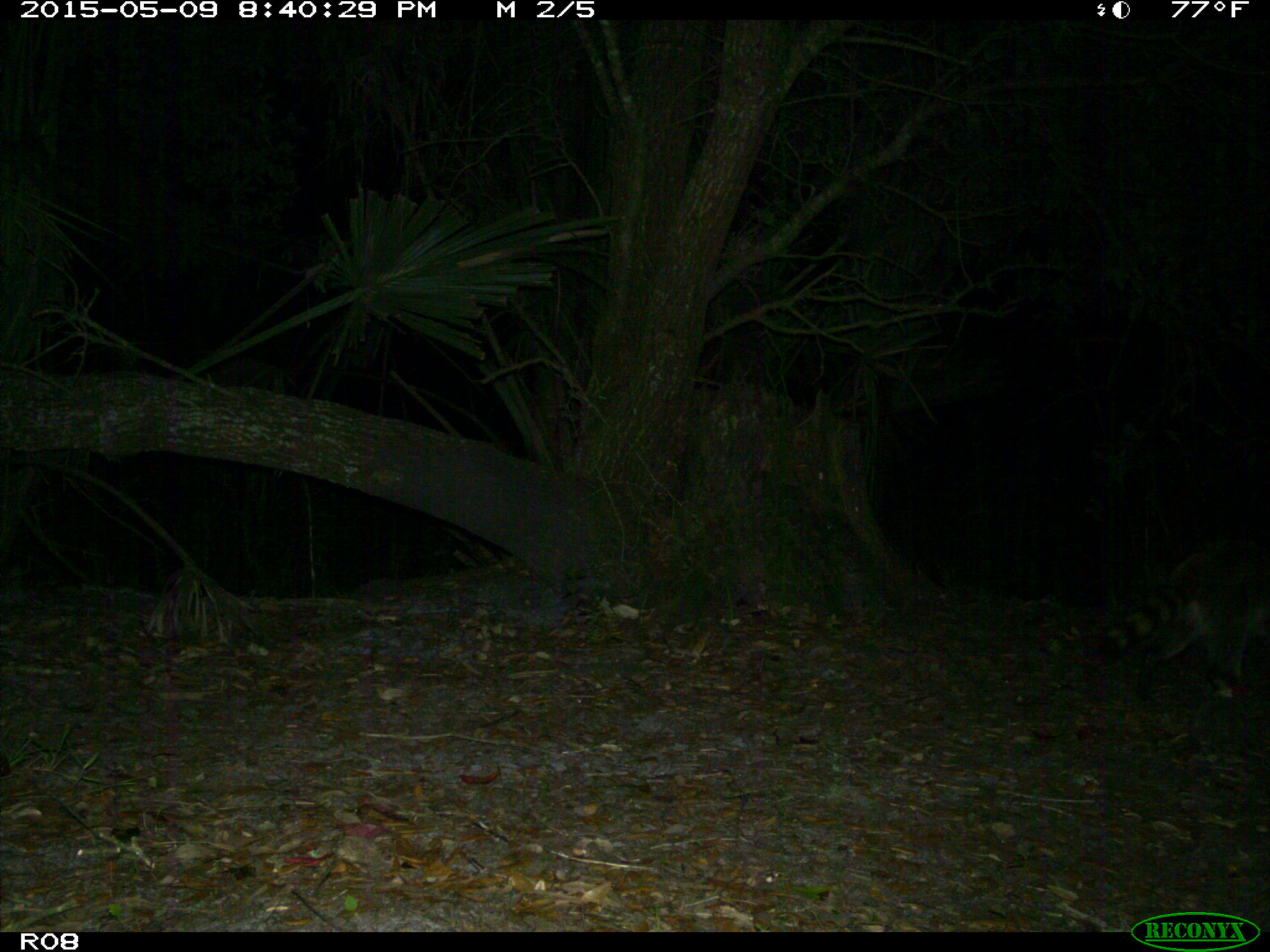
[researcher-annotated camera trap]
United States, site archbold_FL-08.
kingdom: Animalia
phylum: Chordata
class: Mammalia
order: Carnivora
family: Procyonidae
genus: Procyon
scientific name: Procyon lotor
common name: common raccoon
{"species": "Procyon lotor (common raccoon)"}